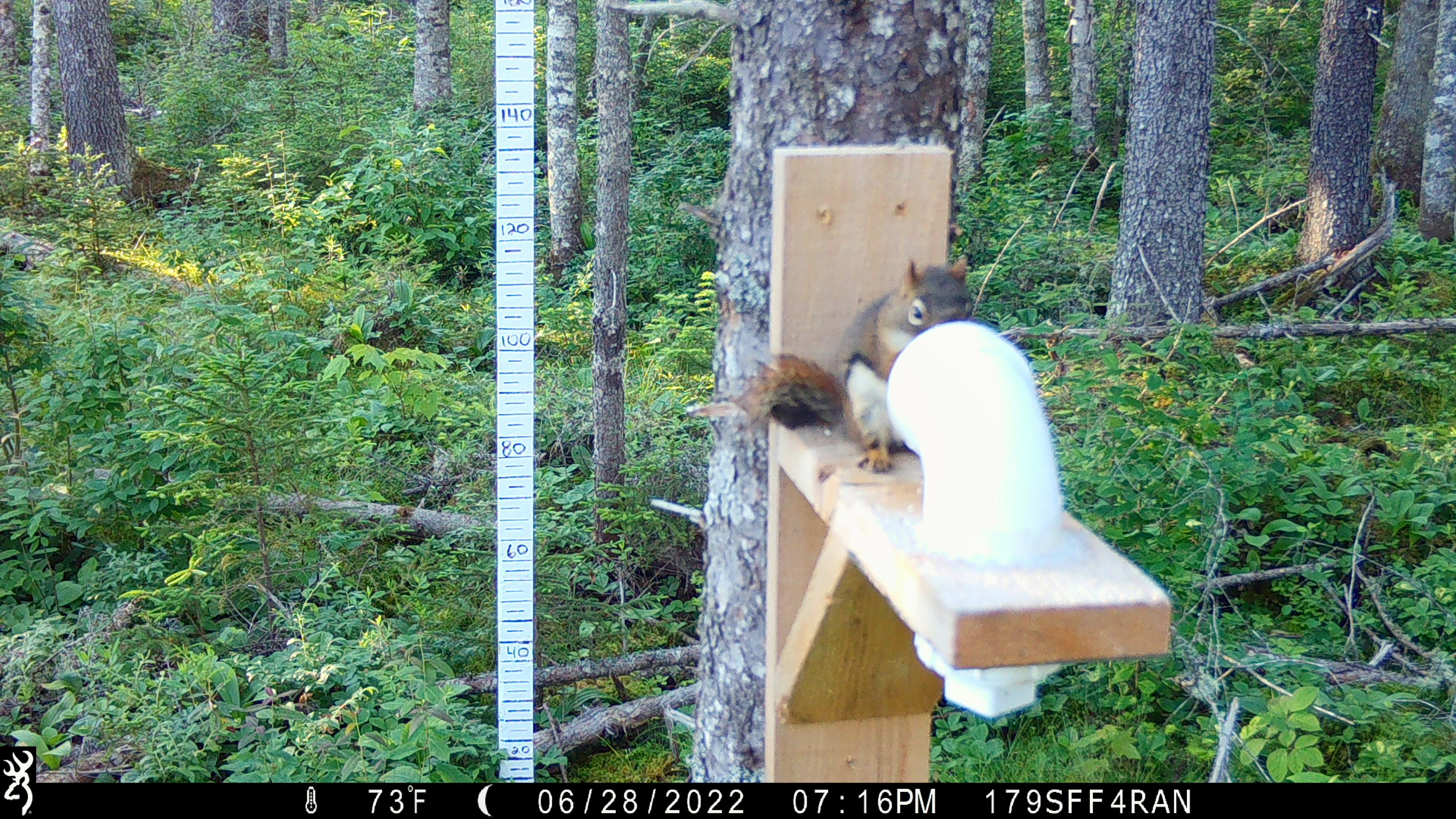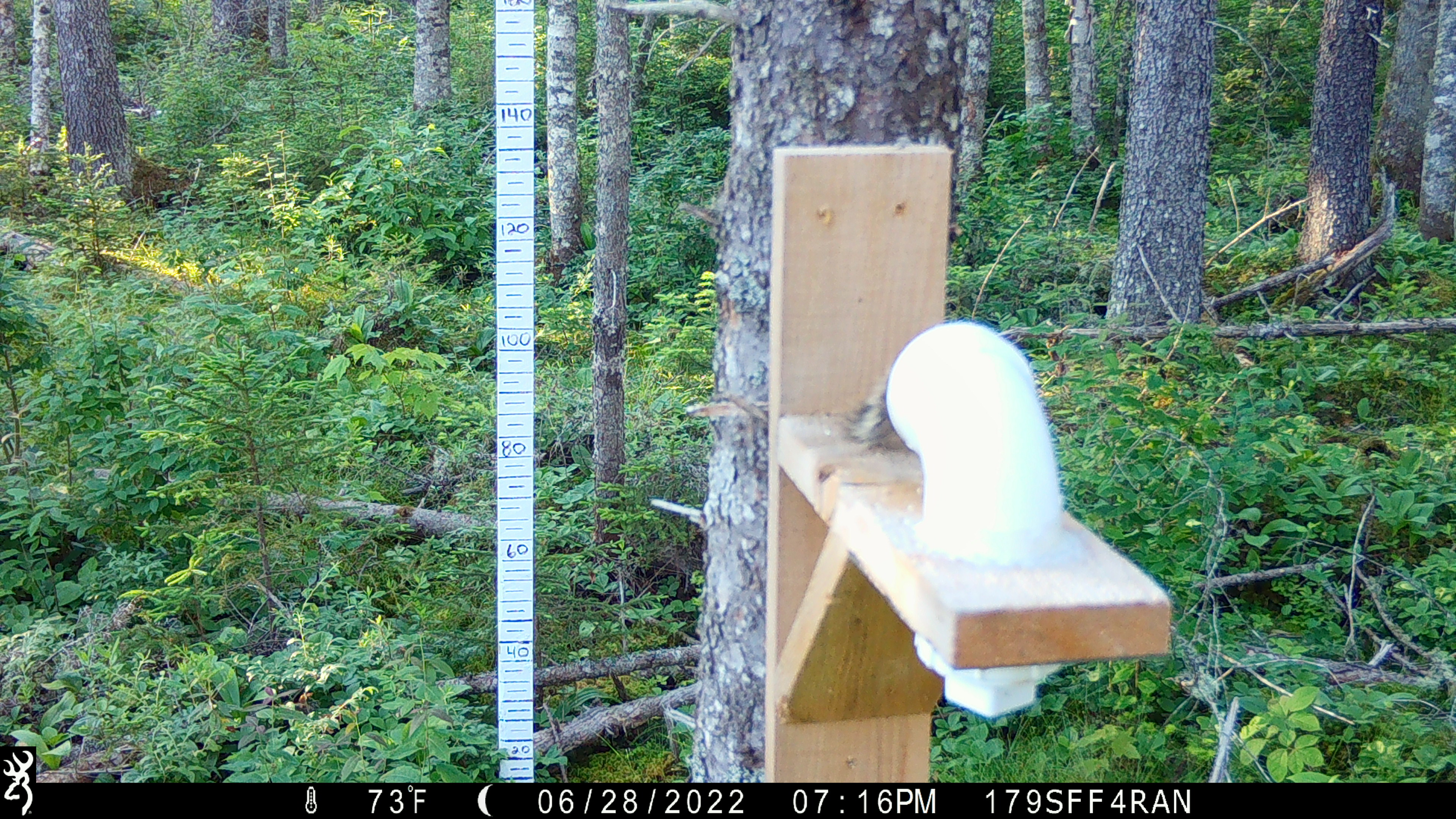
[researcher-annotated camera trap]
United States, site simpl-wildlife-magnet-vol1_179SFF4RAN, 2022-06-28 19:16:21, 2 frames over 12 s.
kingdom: Animalia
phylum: Chordata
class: Mammalia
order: Rodentia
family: Sciuridae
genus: Tamiasciurus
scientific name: Tamiasciurus hudsonicus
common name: red squirrel